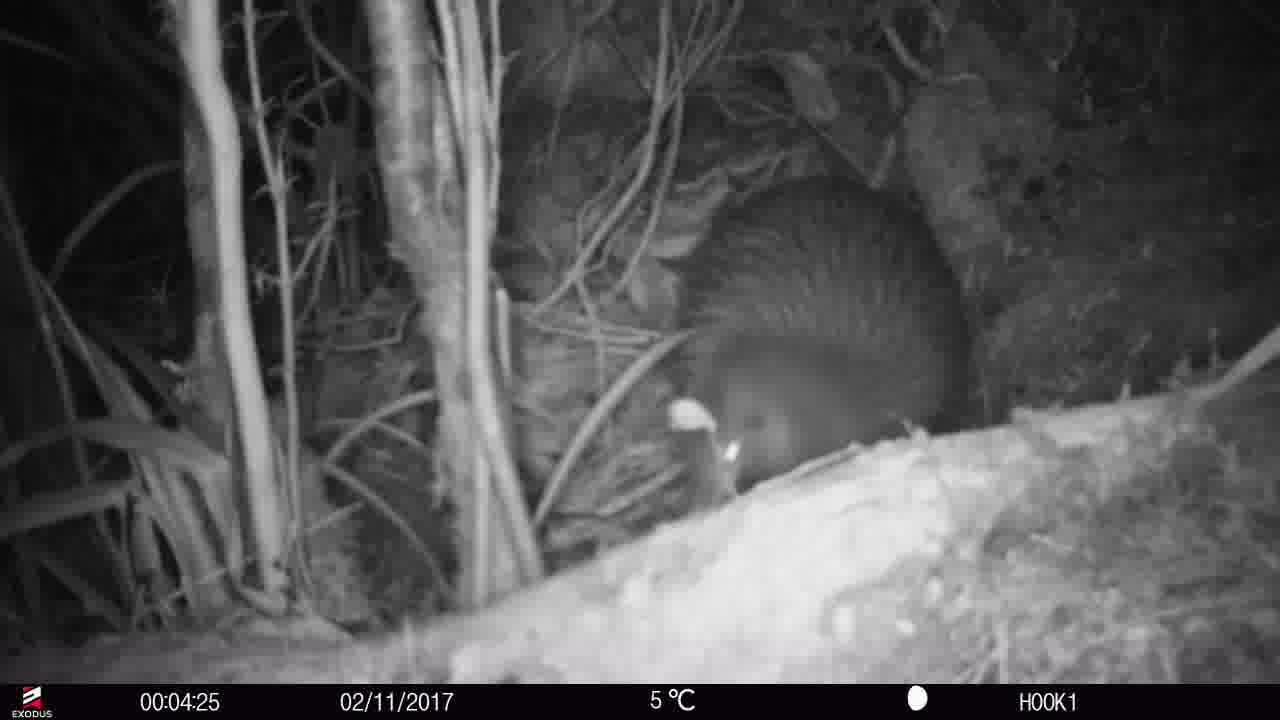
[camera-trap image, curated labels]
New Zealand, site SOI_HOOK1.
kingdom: Animalia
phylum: Chordata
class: Aves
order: Apterygiformes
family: Apterygidae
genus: Apteryx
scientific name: Apteryx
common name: kiwi